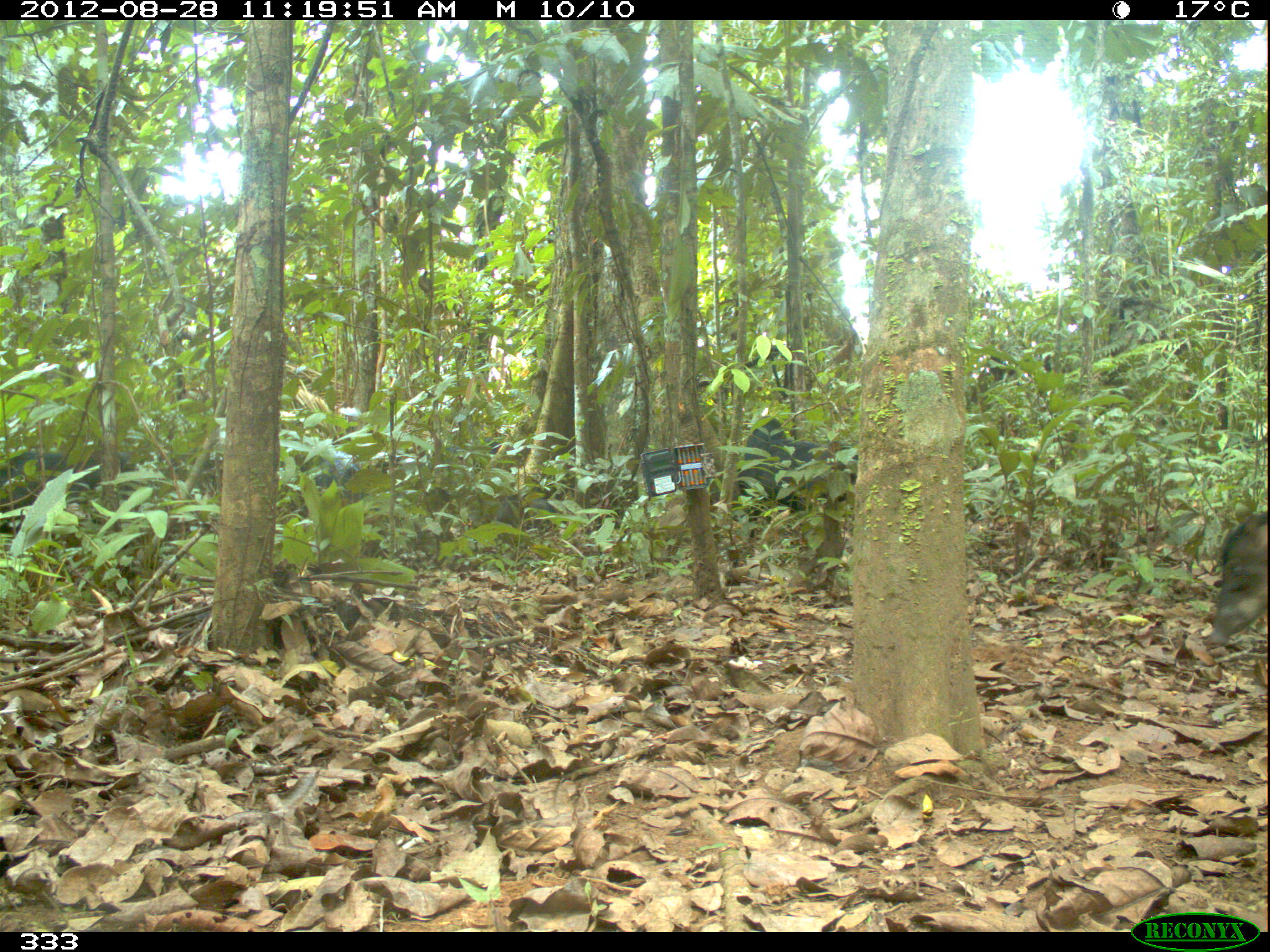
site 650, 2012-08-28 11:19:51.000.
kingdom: Animalia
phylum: Chordata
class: Mammalia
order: Artiodactyla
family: Tayassuidae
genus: Tayassu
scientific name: Tayassu pecari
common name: white-lipped peccary